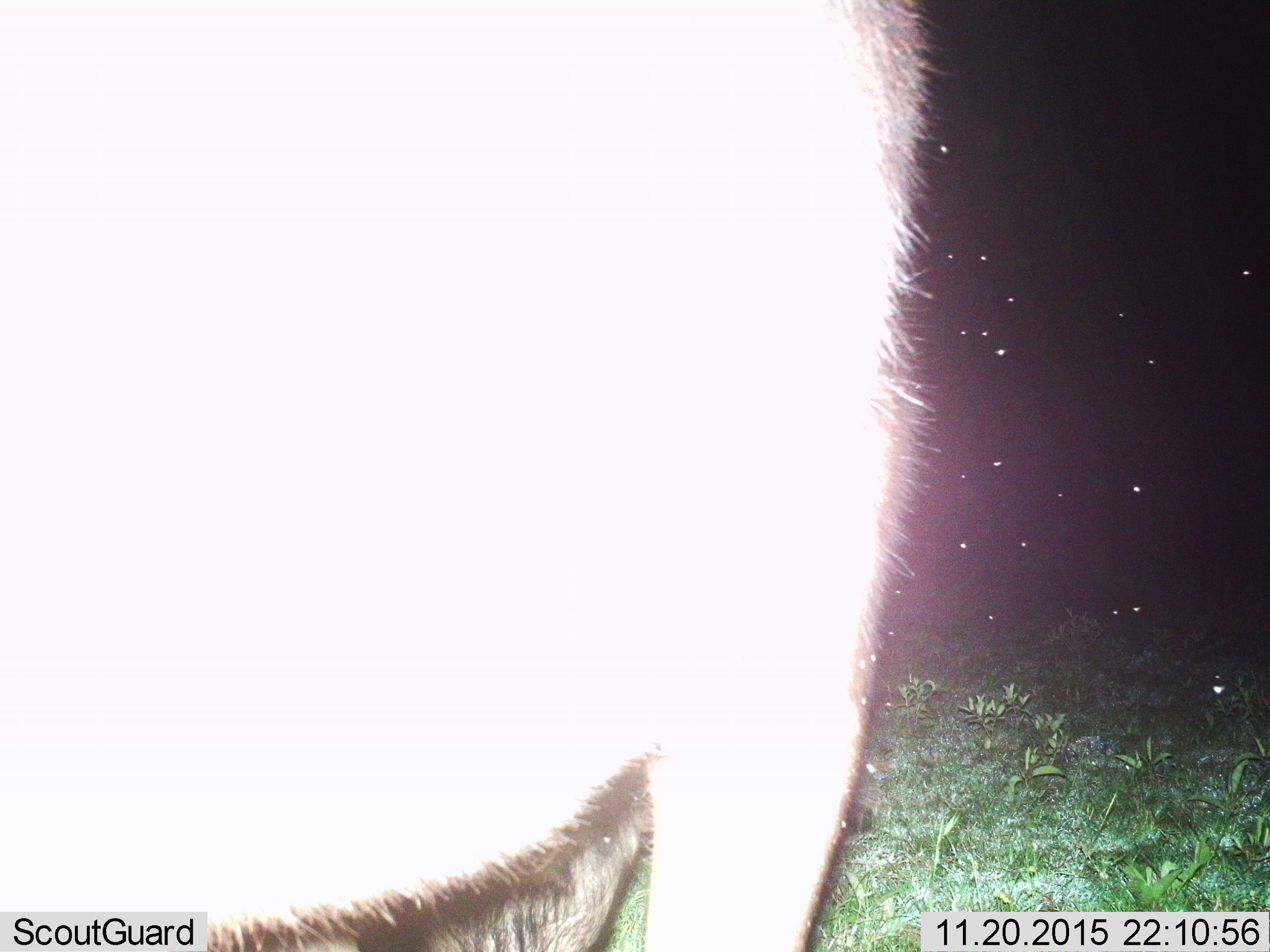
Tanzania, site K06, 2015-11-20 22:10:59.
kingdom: Animalia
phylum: Chordata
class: Mammalia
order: Artiodactyla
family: Bovidae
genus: Connochaetes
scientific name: Connochaetes taurinus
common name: blue wildebeest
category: wildebeest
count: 1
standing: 100%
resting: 0%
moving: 0%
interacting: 0%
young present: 0%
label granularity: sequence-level